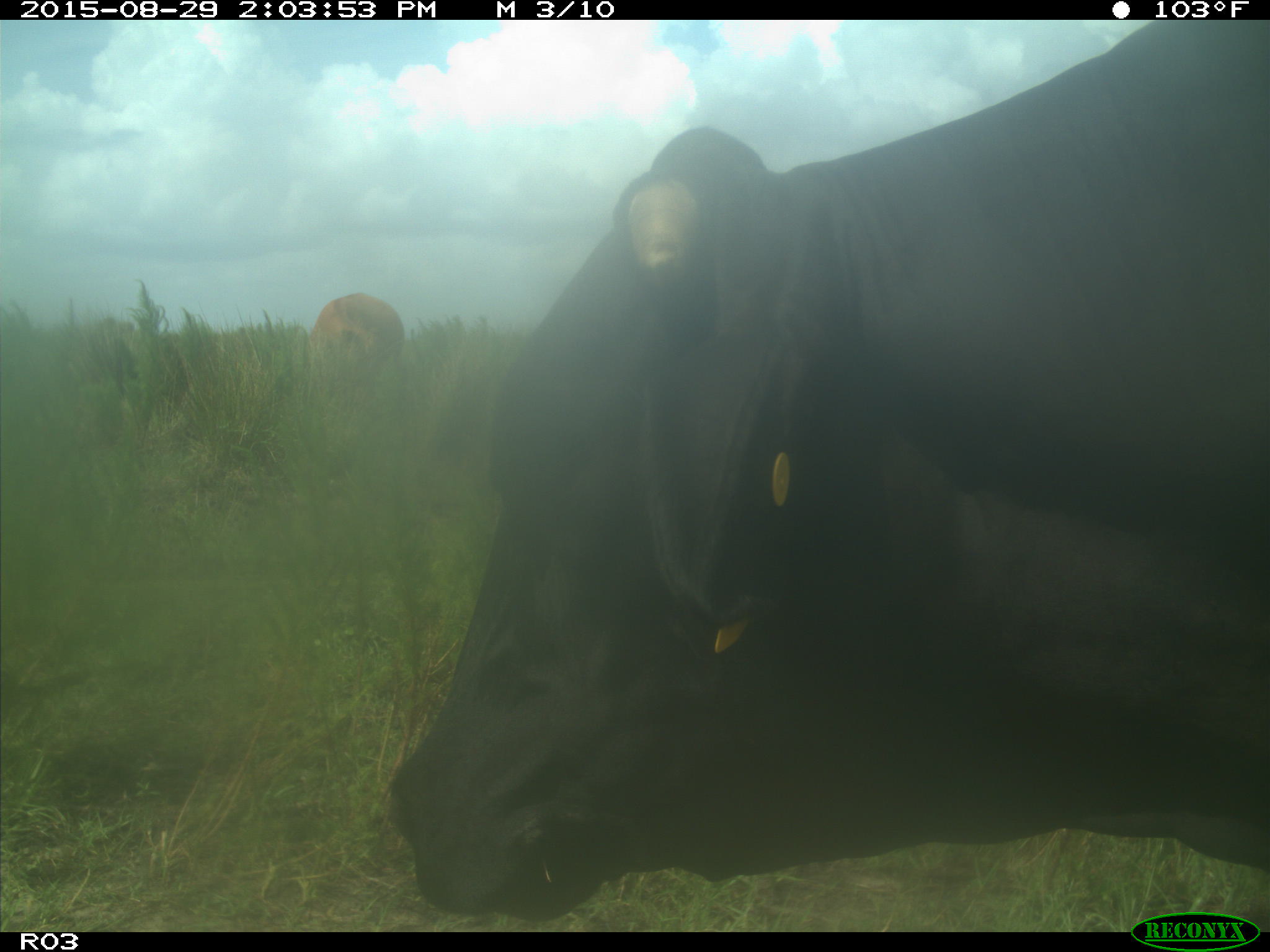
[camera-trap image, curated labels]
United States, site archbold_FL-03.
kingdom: Animalia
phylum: Chordata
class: Mammalia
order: Artiodactyla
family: Bovidae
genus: Bos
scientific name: Bos taurus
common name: domestic cow